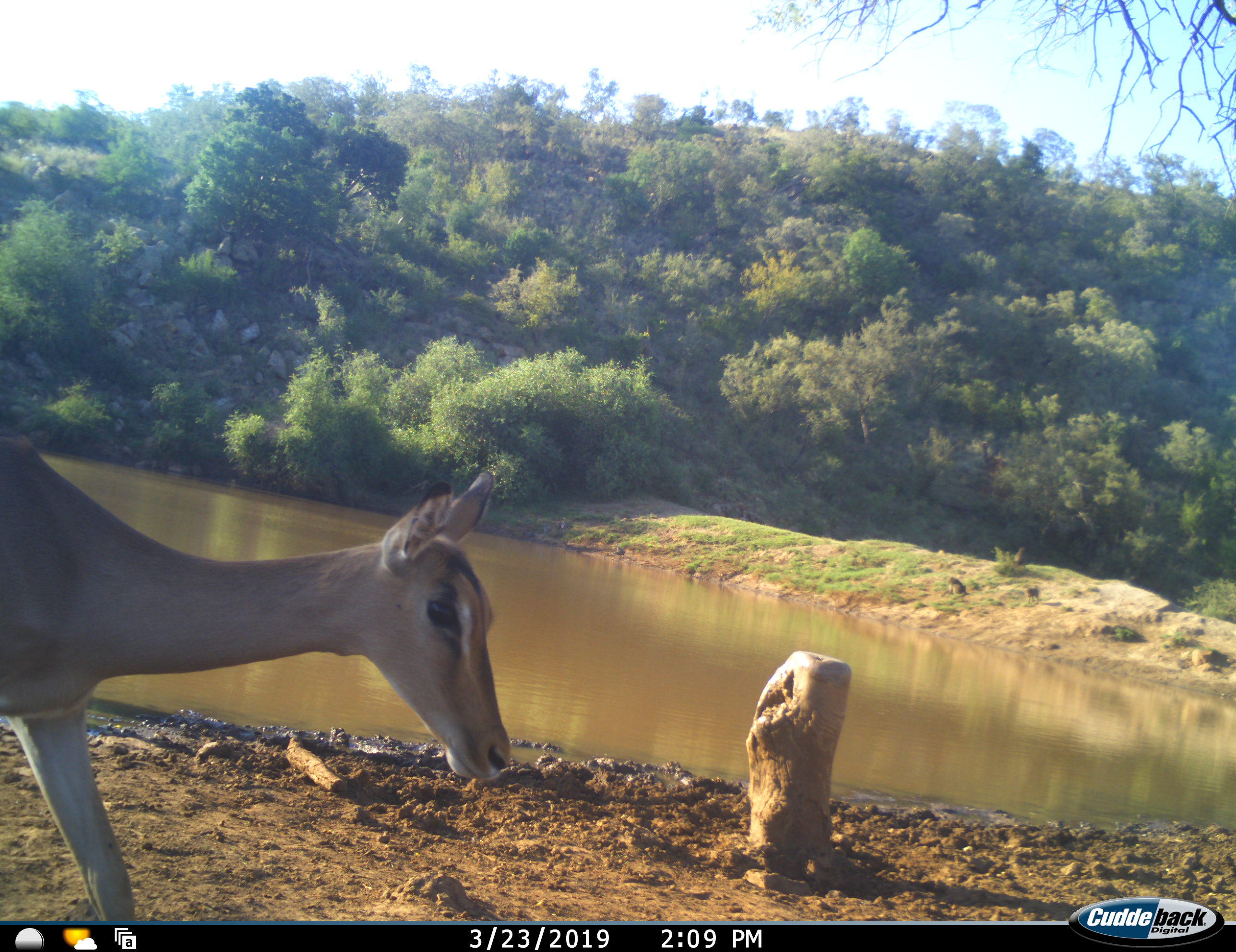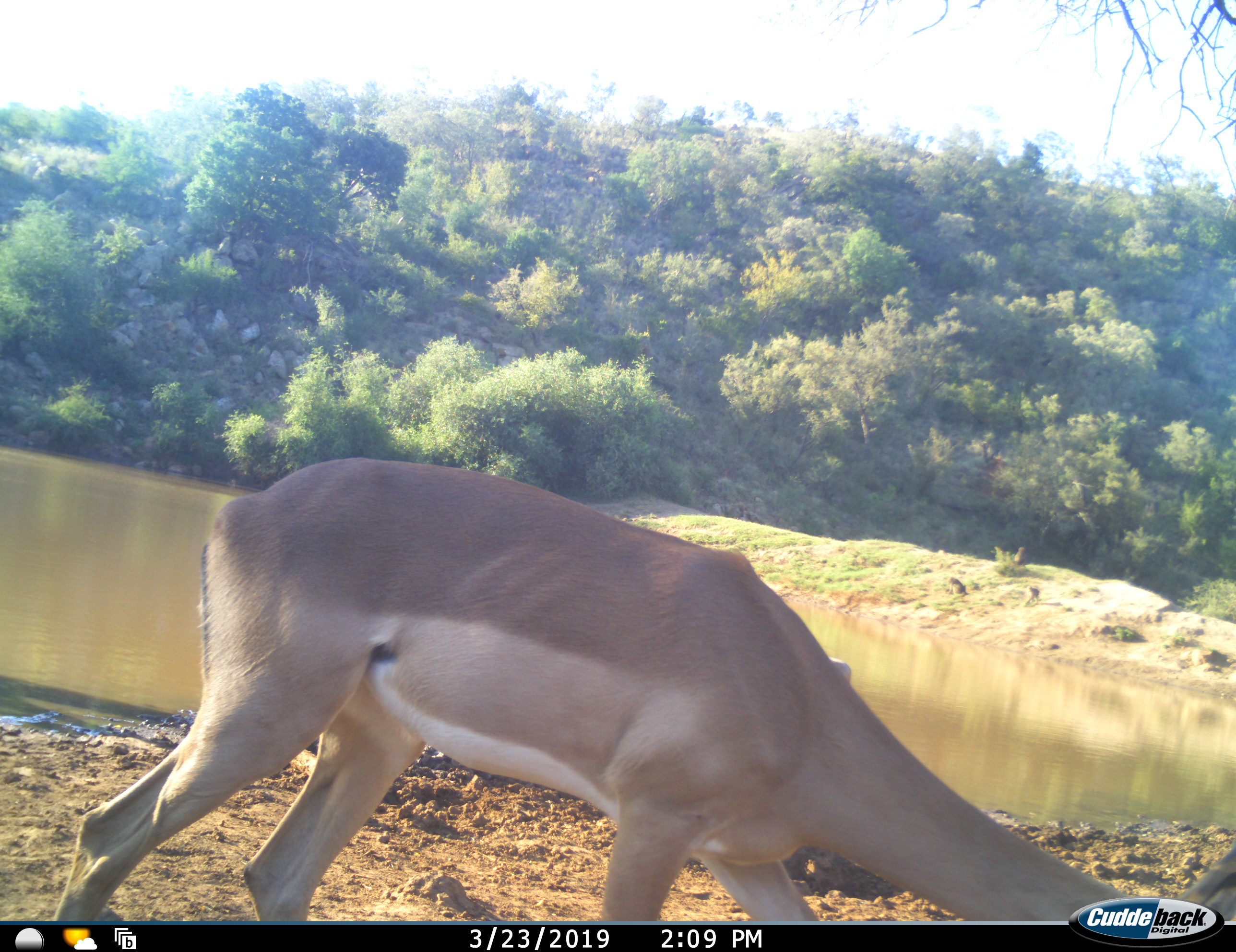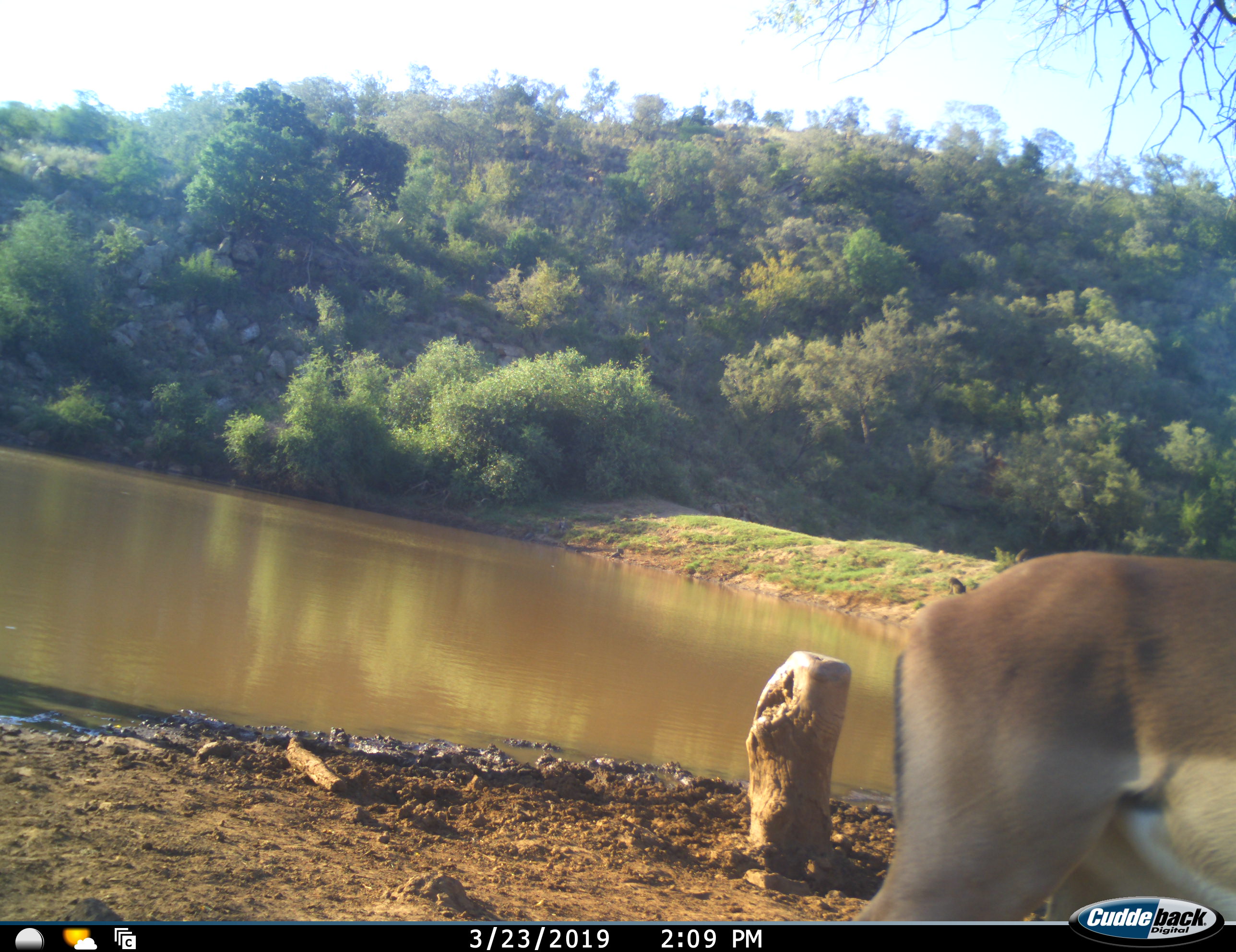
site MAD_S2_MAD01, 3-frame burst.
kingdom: Animalia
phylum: Chordata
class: Mammalia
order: Artiodactyla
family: Bovidae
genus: Aepyceros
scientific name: Aepyceros melampus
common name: impala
Impala (Aepyceros melampus), count 1. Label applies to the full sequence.